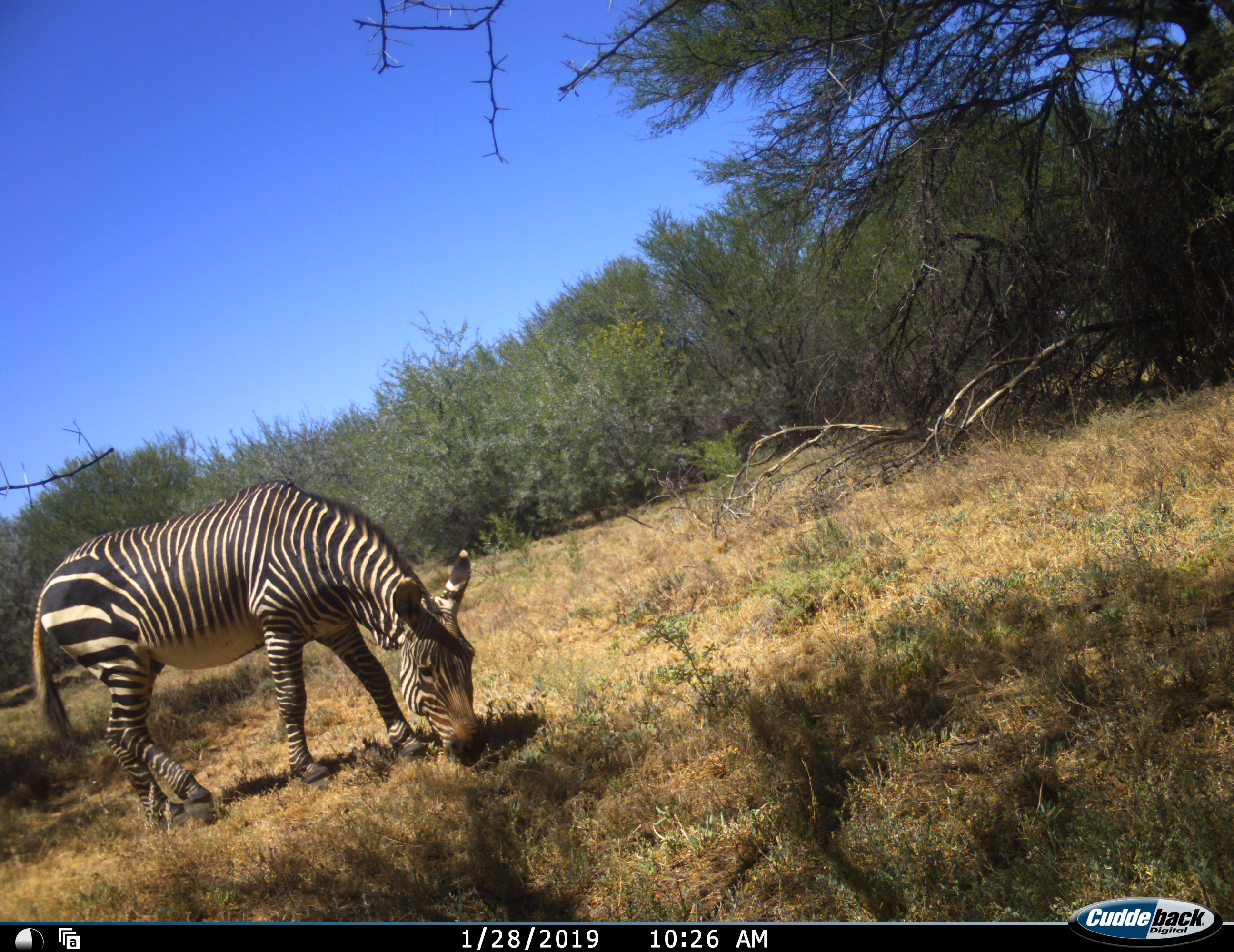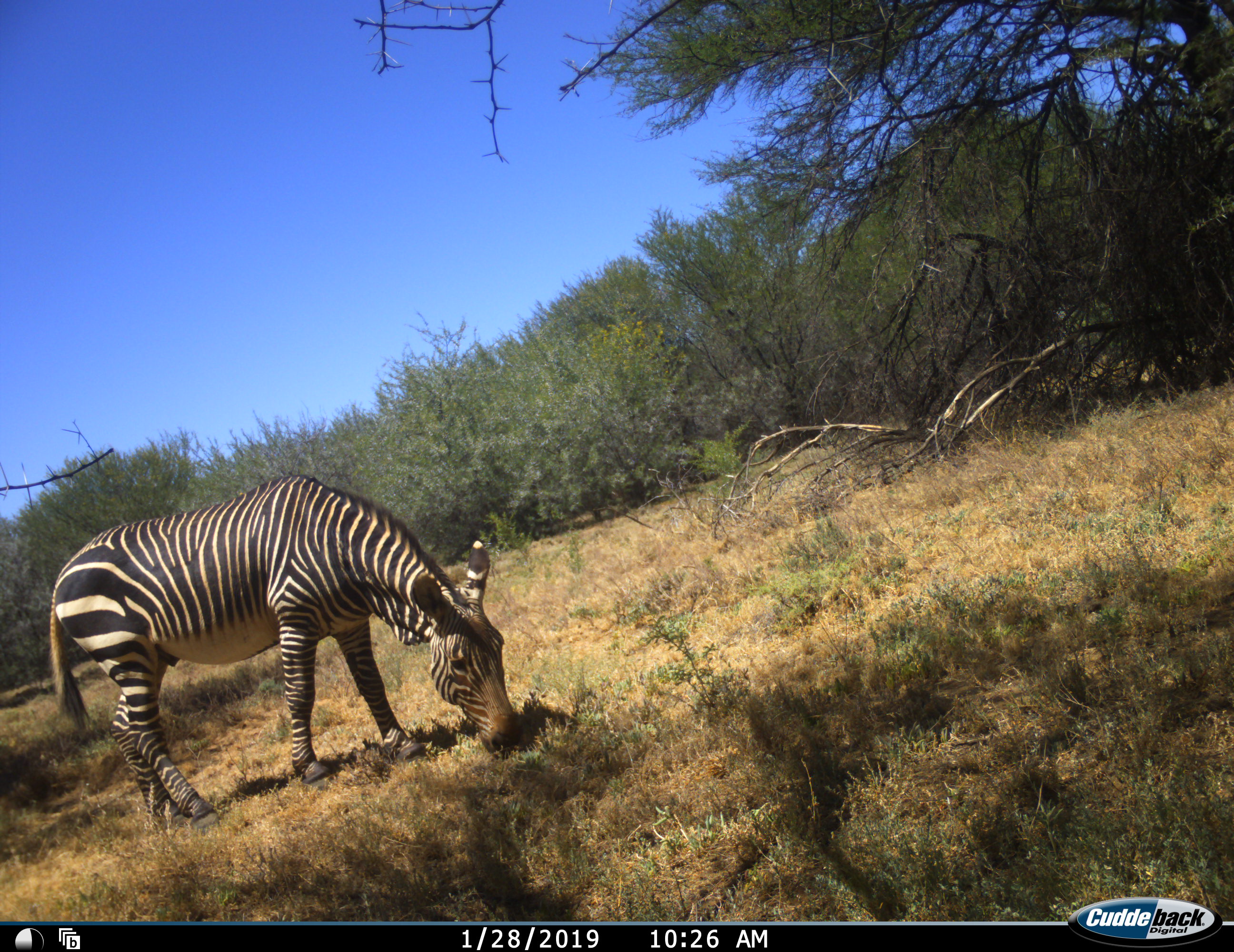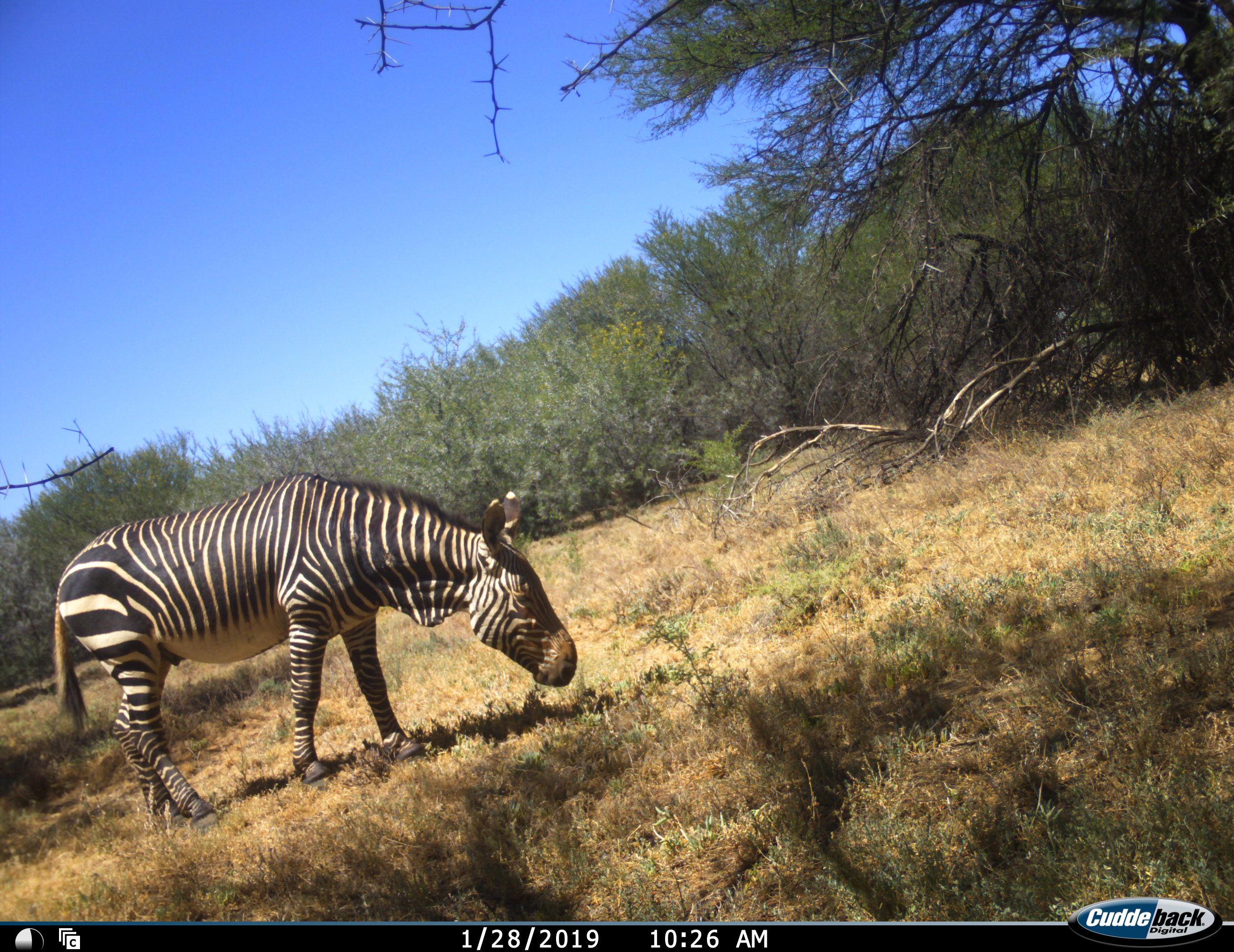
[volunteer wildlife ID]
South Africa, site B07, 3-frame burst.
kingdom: Animalia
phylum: Chordata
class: Mammalia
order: Perissodactyla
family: Equidae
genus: Equus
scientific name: Equus zebra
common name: mountain zebra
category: zebramountain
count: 1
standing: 36%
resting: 0%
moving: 0%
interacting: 0%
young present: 0%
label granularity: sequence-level